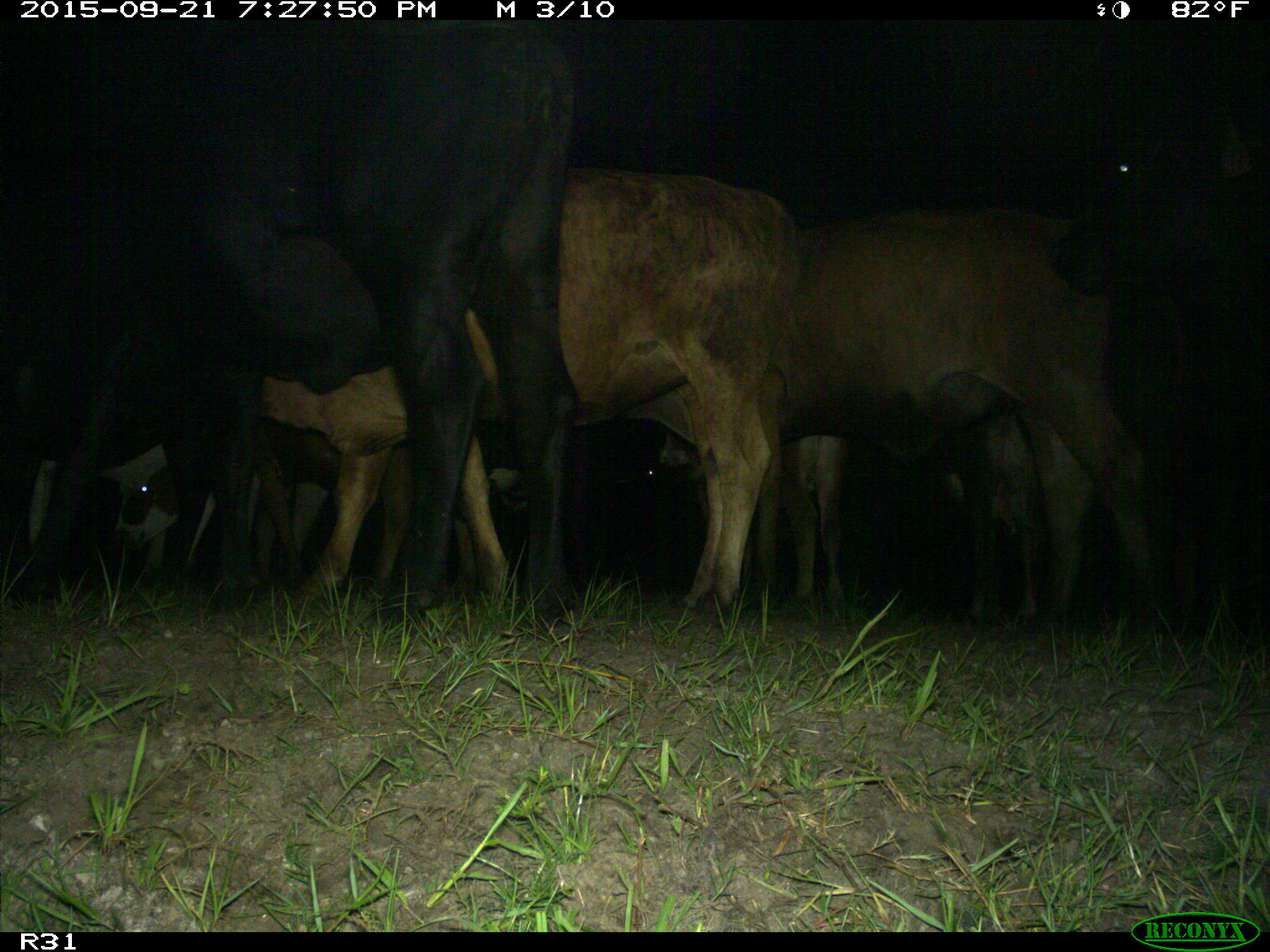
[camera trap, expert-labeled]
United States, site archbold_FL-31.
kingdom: Animalia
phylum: Chordata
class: Mammalia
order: Artiodactyla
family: Bovidae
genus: Bos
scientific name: Bos taurus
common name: domestic cow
Bos taurus (domestic cow).